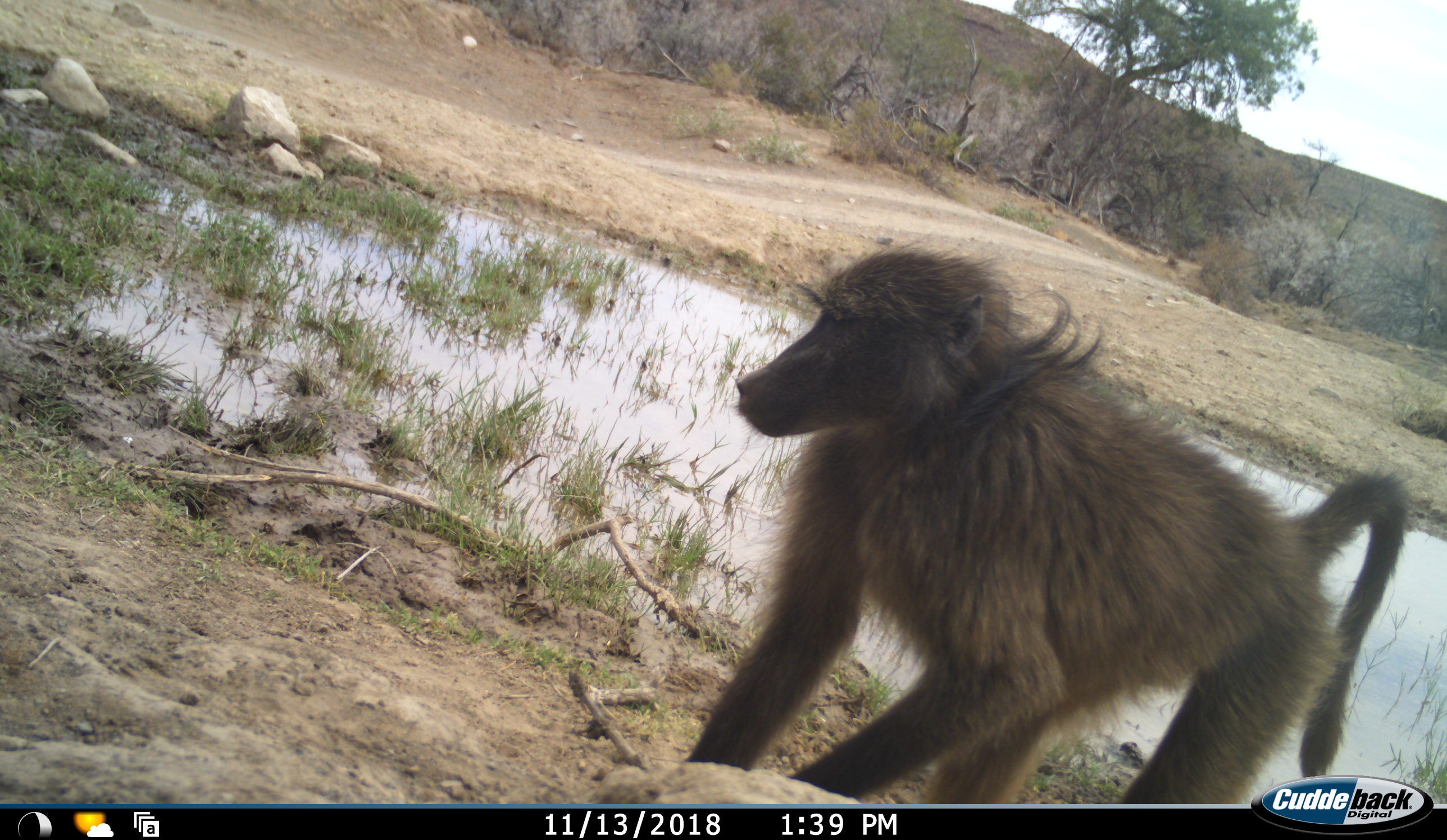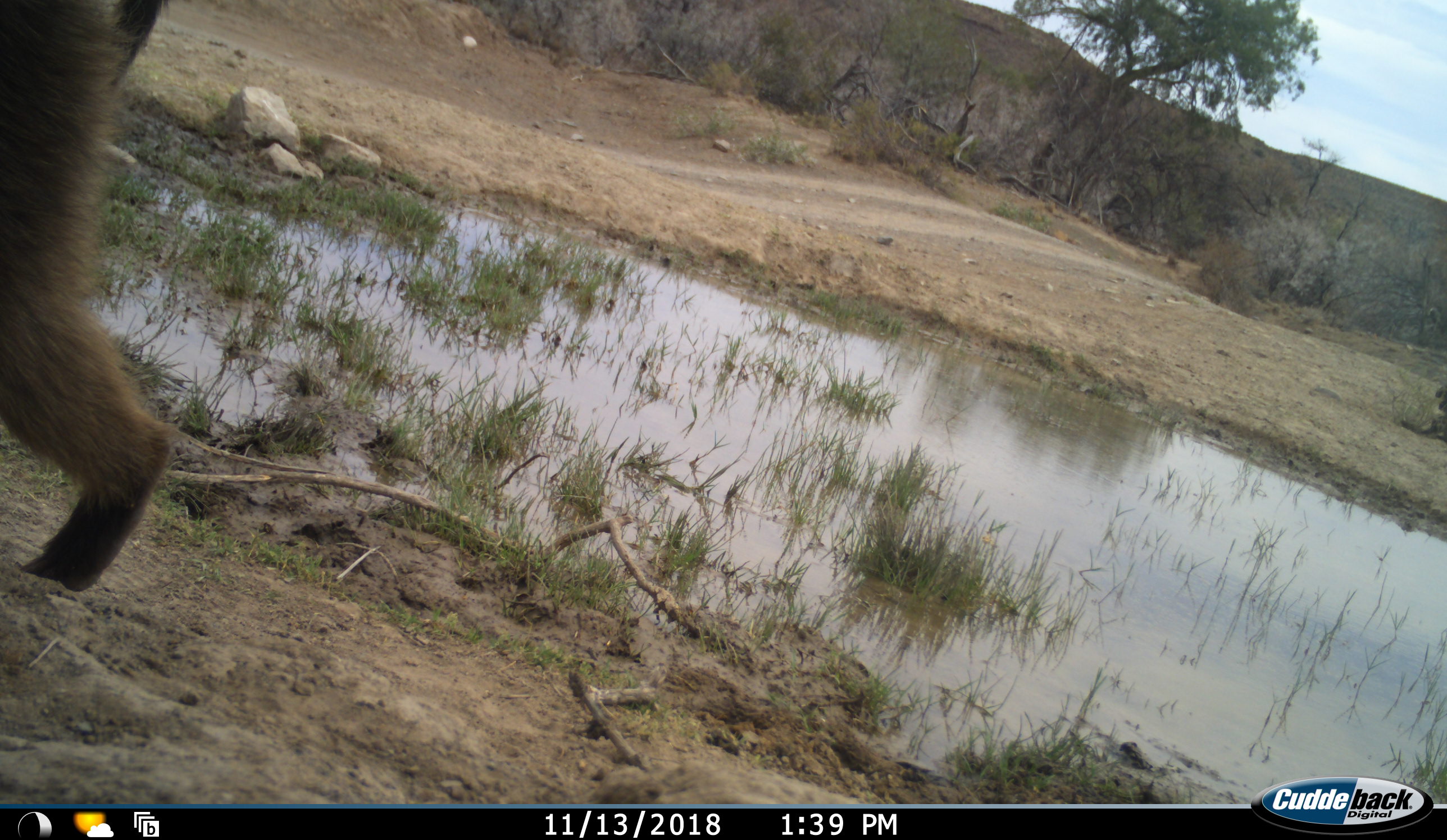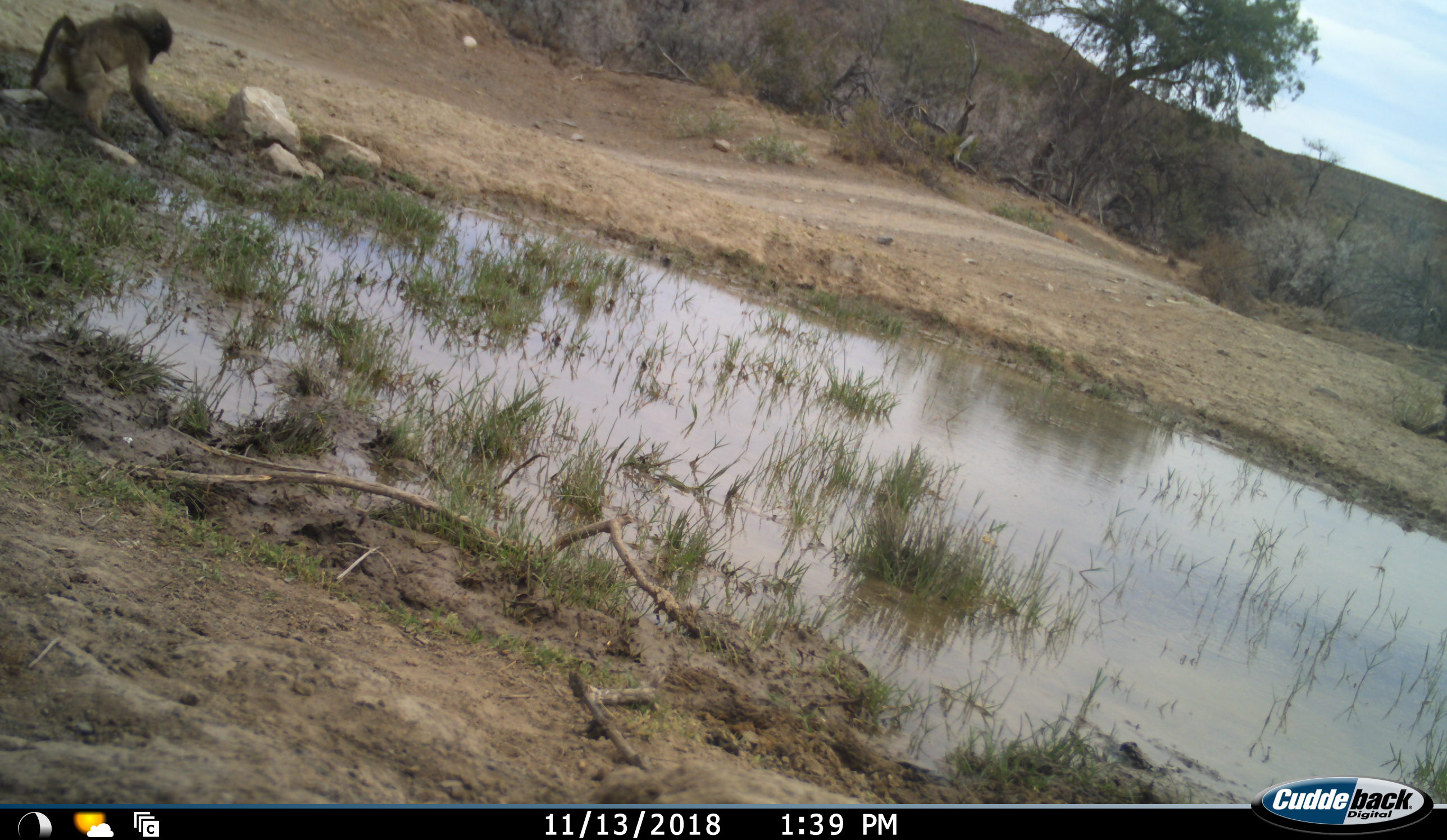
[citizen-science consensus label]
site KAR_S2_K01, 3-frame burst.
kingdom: Animalia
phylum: Chordata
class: Mammalia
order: Primates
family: Cercopithecidae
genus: Papio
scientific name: Papio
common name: baboon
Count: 2.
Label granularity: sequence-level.